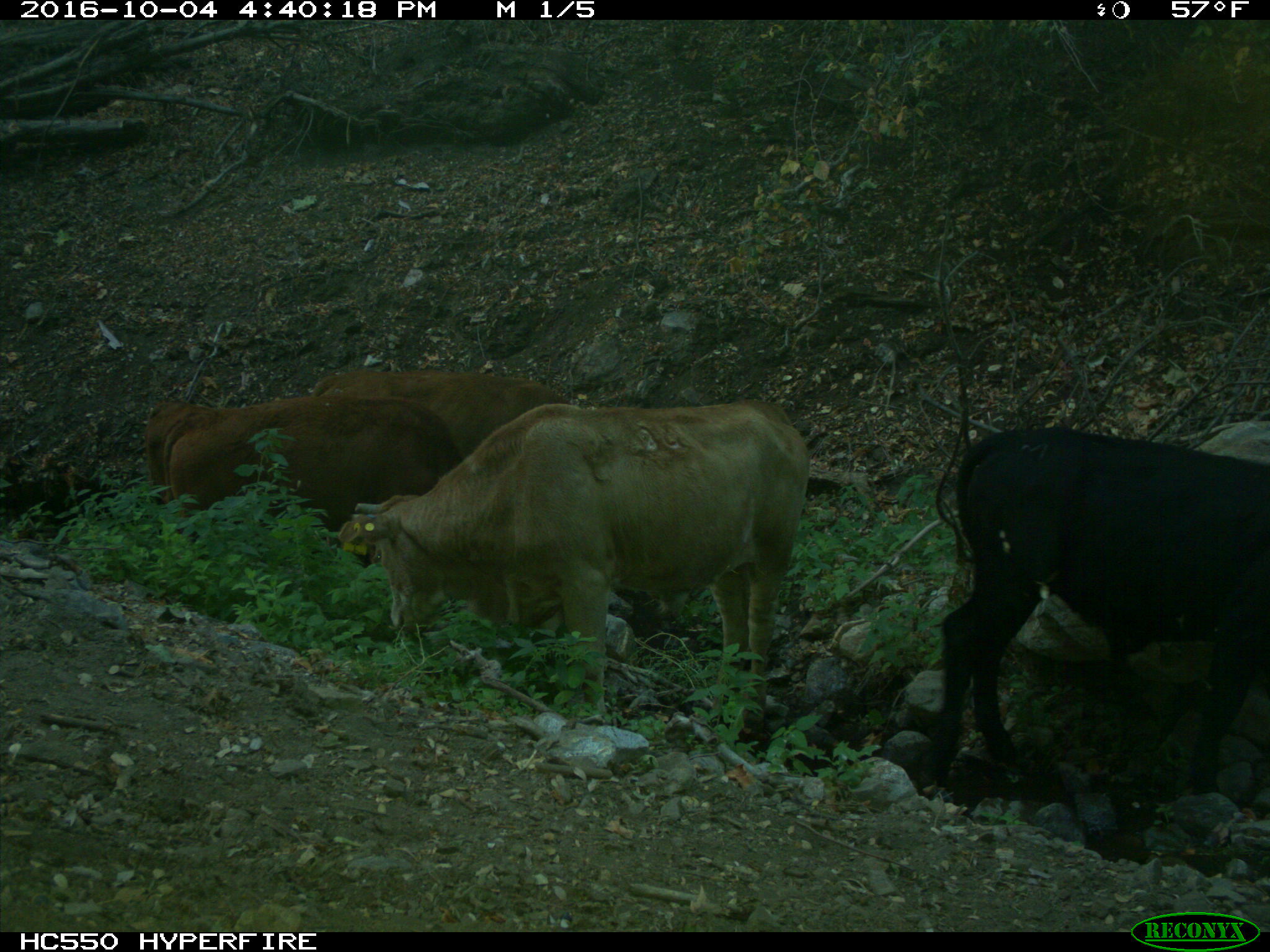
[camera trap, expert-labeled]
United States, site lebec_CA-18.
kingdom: Animalia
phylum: Chordata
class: Mammalia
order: Artiodactyla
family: Bovidae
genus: Bos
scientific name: Bos taurus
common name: domestic cow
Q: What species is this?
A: Bos taurus (domestic cow).